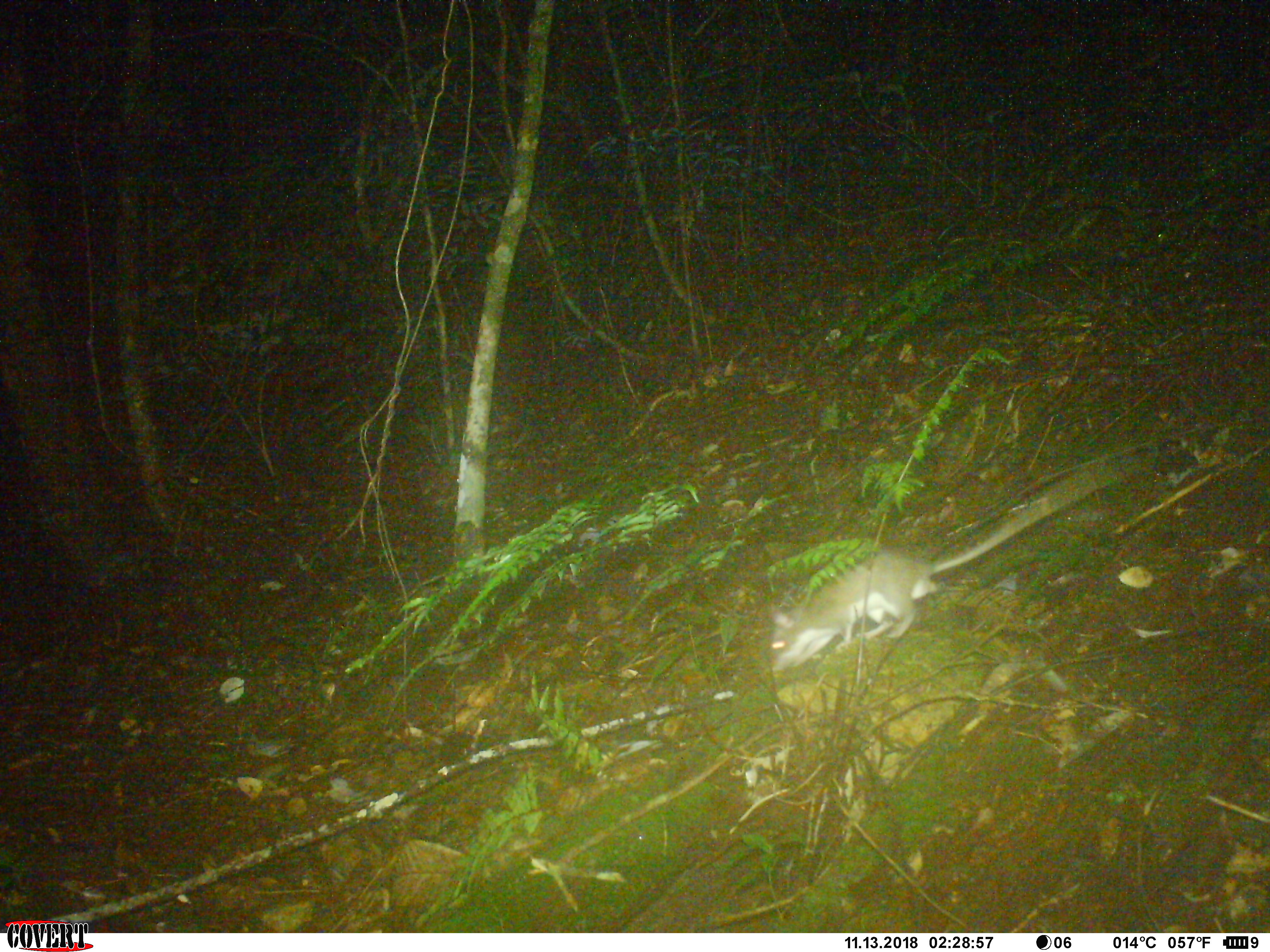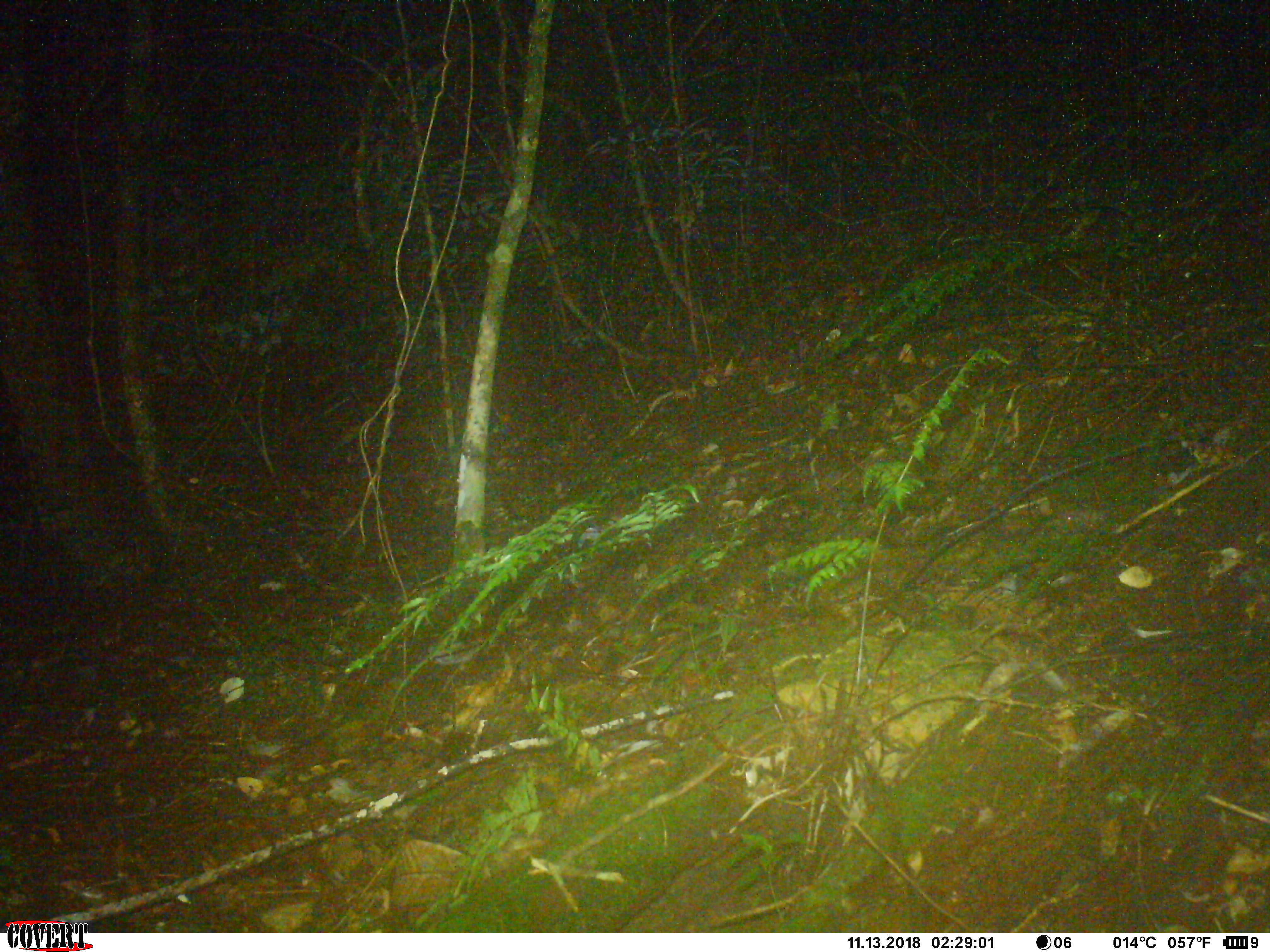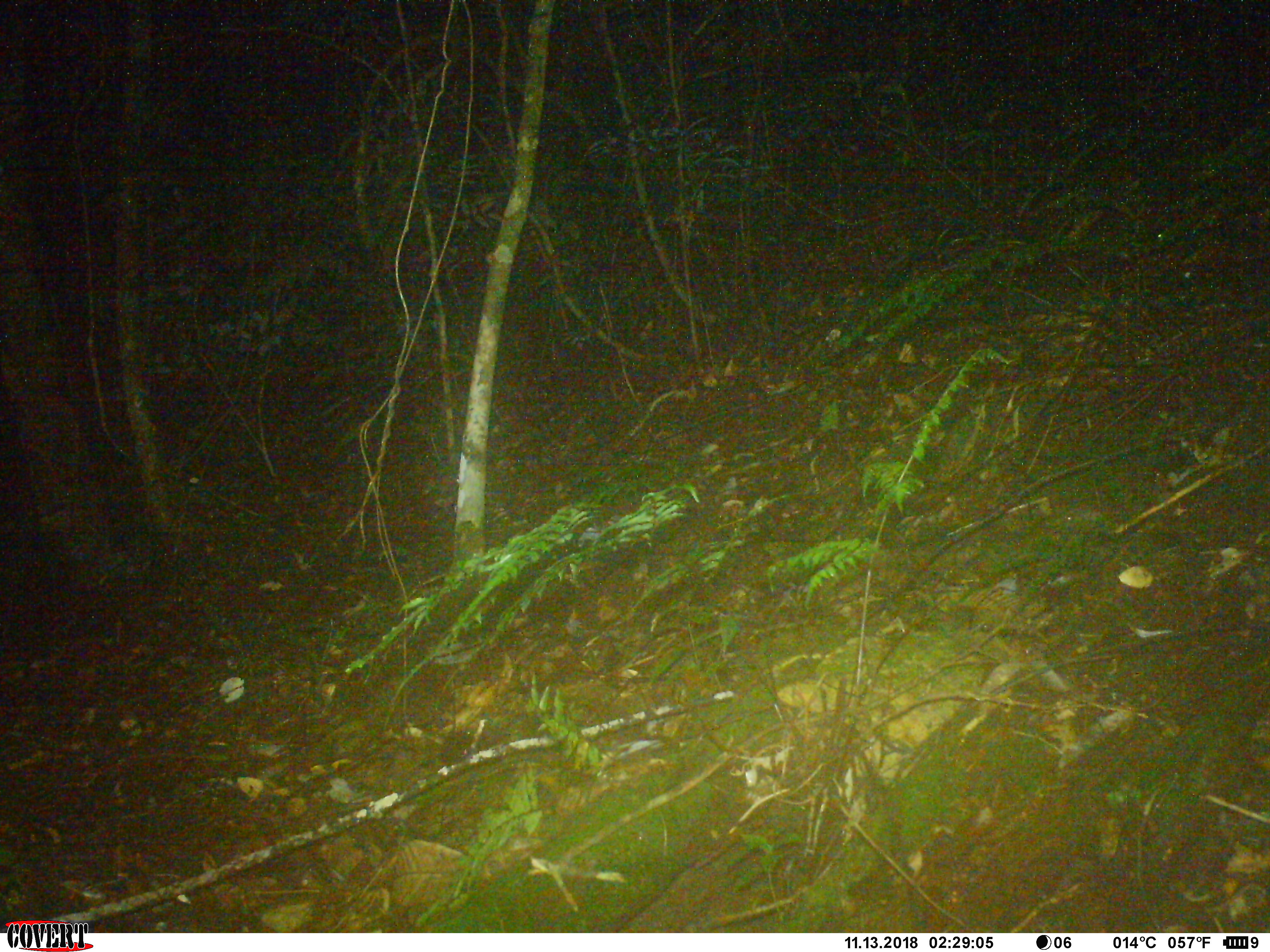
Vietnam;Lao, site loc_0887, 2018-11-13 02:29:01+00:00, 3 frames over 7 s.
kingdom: Animalia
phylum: Chordata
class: Mammalia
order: Rodentia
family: Muridae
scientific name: Muridae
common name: old-world mice and rats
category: unidentified murid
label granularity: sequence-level